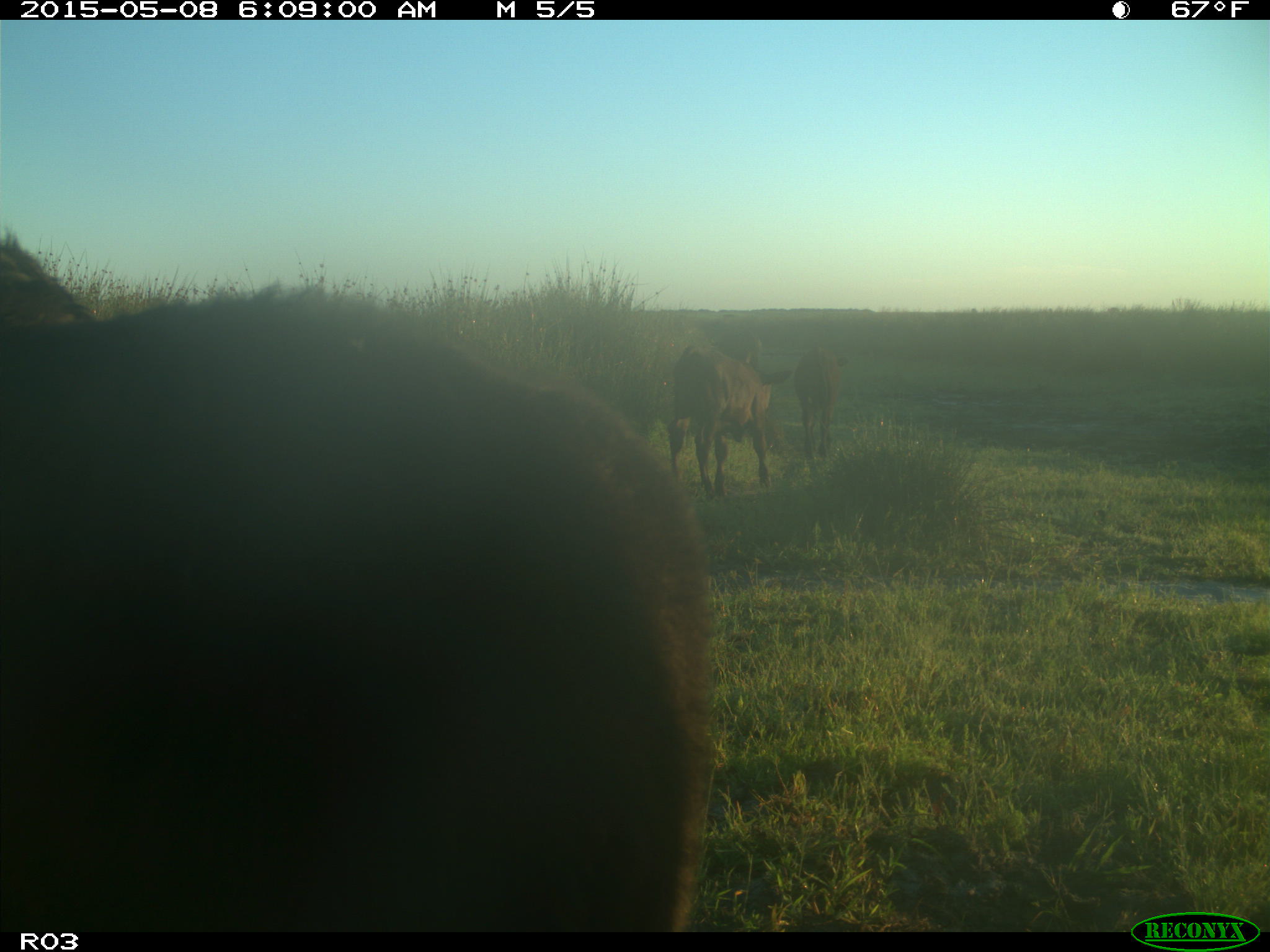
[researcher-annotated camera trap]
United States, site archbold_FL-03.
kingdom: Animalia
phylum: Chordata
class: Mammalia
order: Artiodactyla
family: Bovidae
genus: Bos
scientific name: Bos taurus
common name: domestic cow